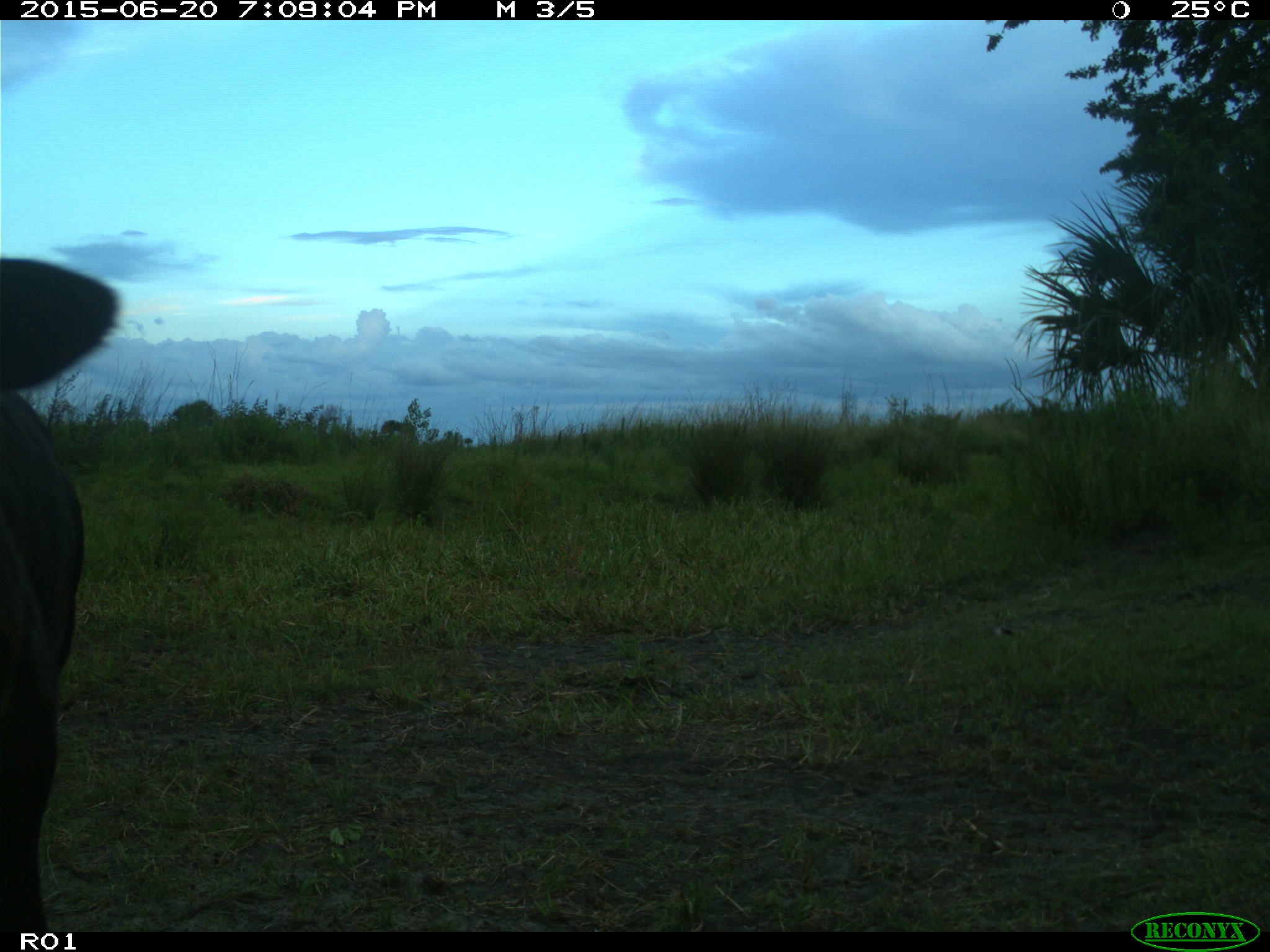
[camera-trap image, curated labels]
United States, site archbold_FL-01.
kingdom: Animalia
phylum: Chordata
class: Mammalia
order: Artiodactyla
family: Bovidae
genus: Bos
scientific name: Bos taurus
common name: domestic cow